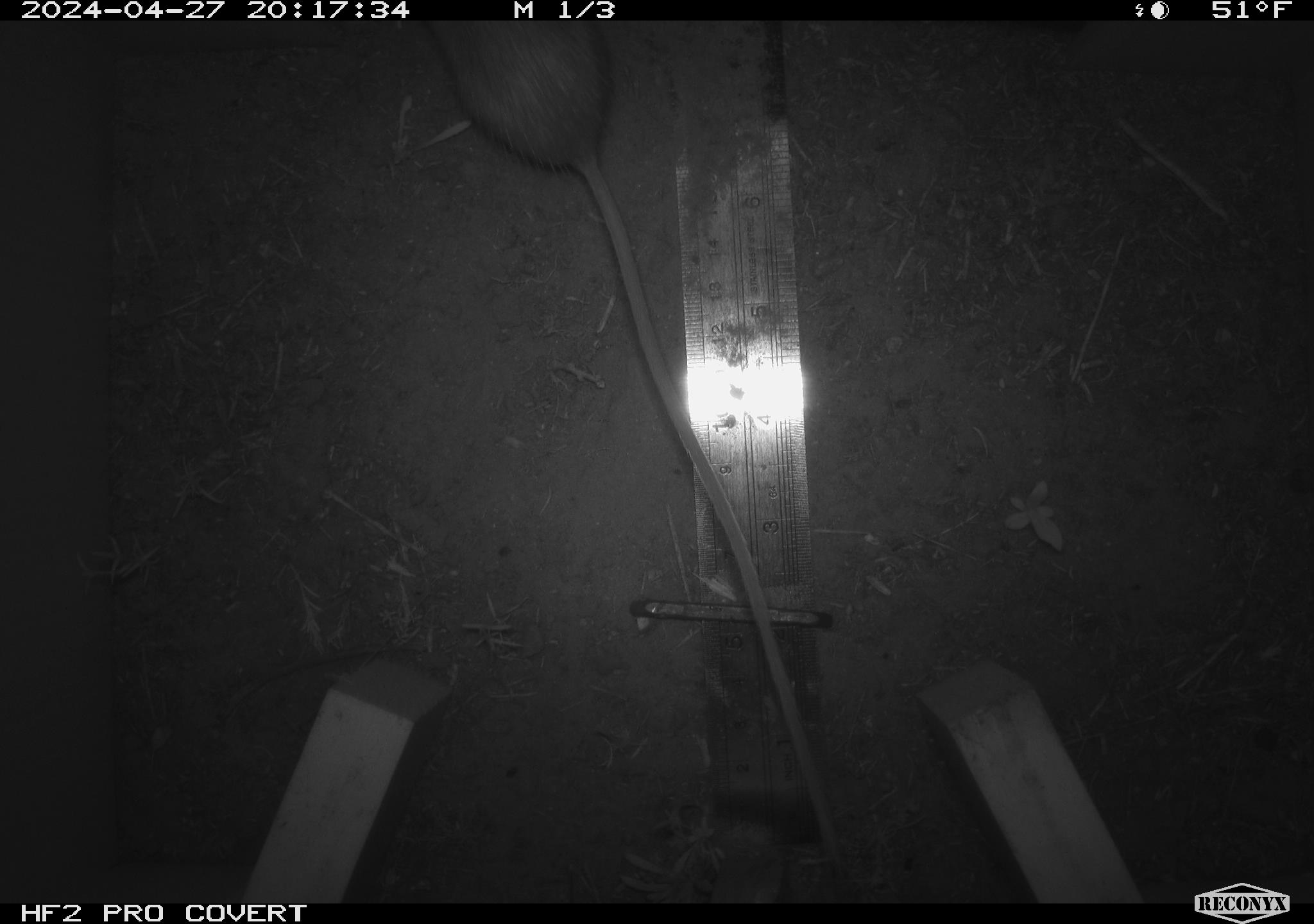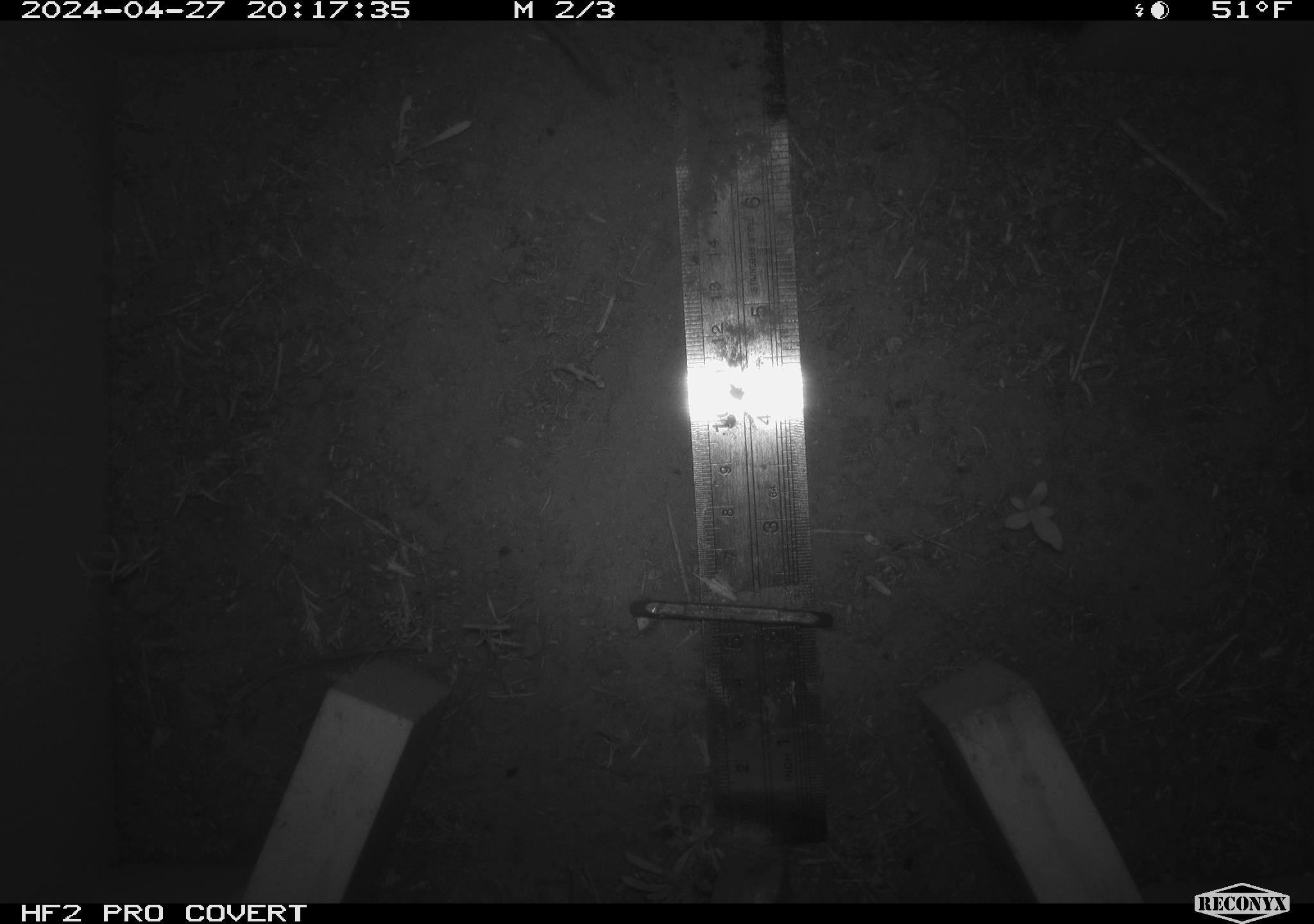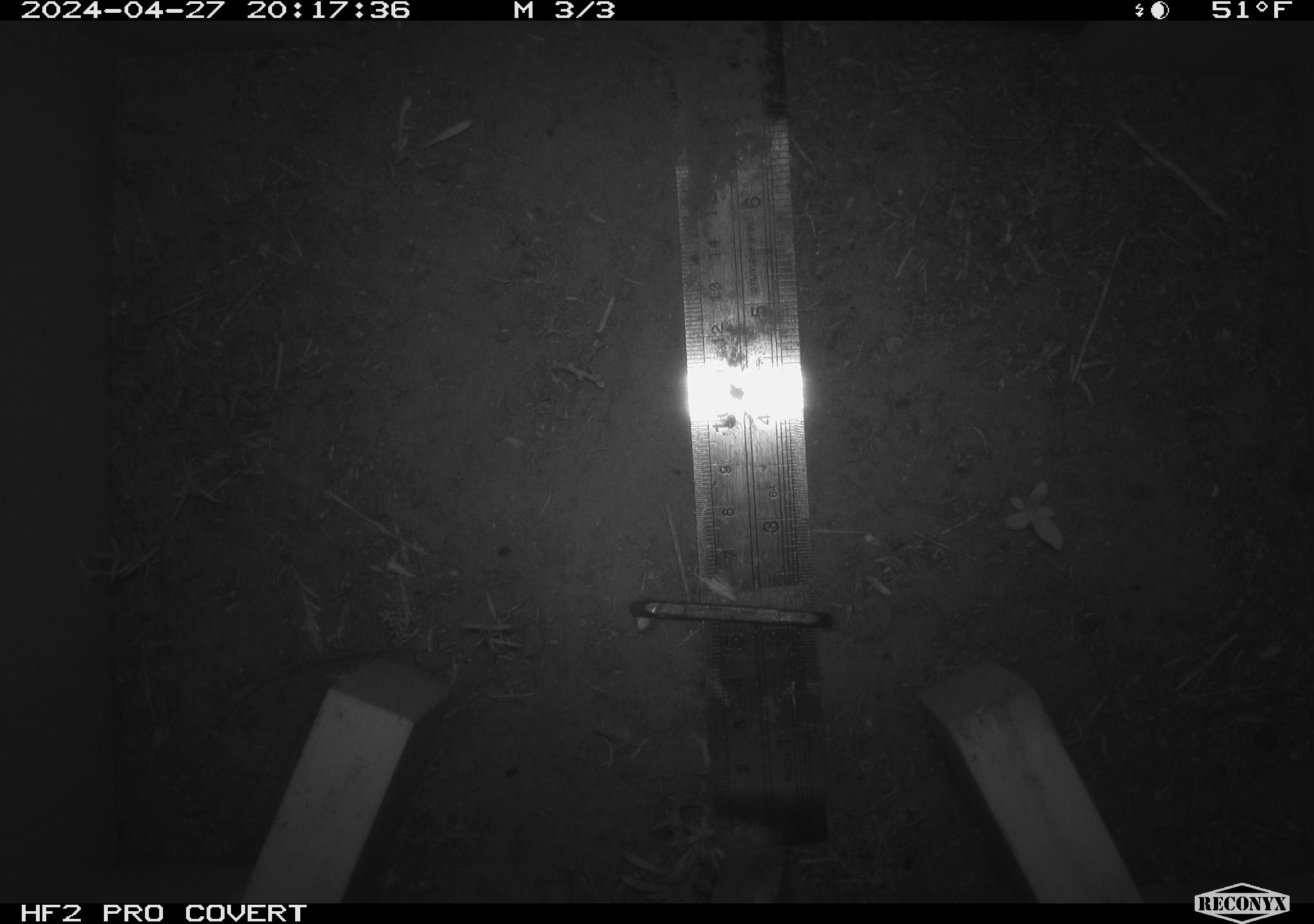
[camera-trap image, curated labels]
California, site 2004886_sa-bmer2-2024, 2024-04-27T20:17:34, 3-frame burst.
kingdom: Animalia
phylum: Chordata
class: Mammalia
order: Rodentia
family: Heteromyidae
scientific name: Heteromyidae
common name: kangaroo rats and pocket mice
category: heteromyidae family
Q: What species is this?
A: Heteromyidae family (kangaroo rats and pocket mice) (Heteromyidae).